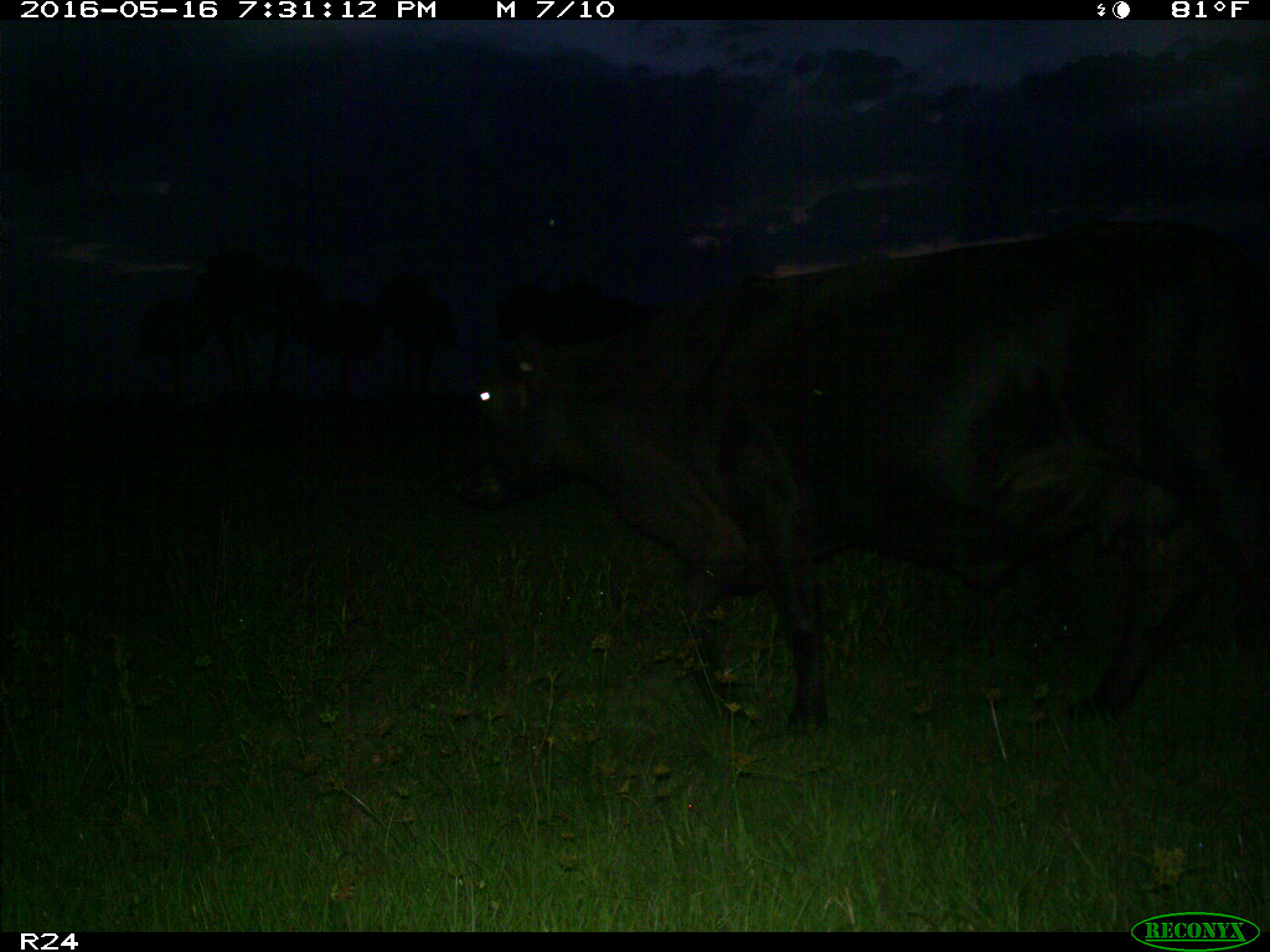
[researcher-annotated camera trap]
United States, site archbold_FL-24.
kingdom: Animalia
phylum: Chordata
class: Mammalia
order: Artiodactyla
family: Bovidae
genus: Bos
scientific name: Bos taurus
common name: domestic cow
Bos taurus (domestic cow).